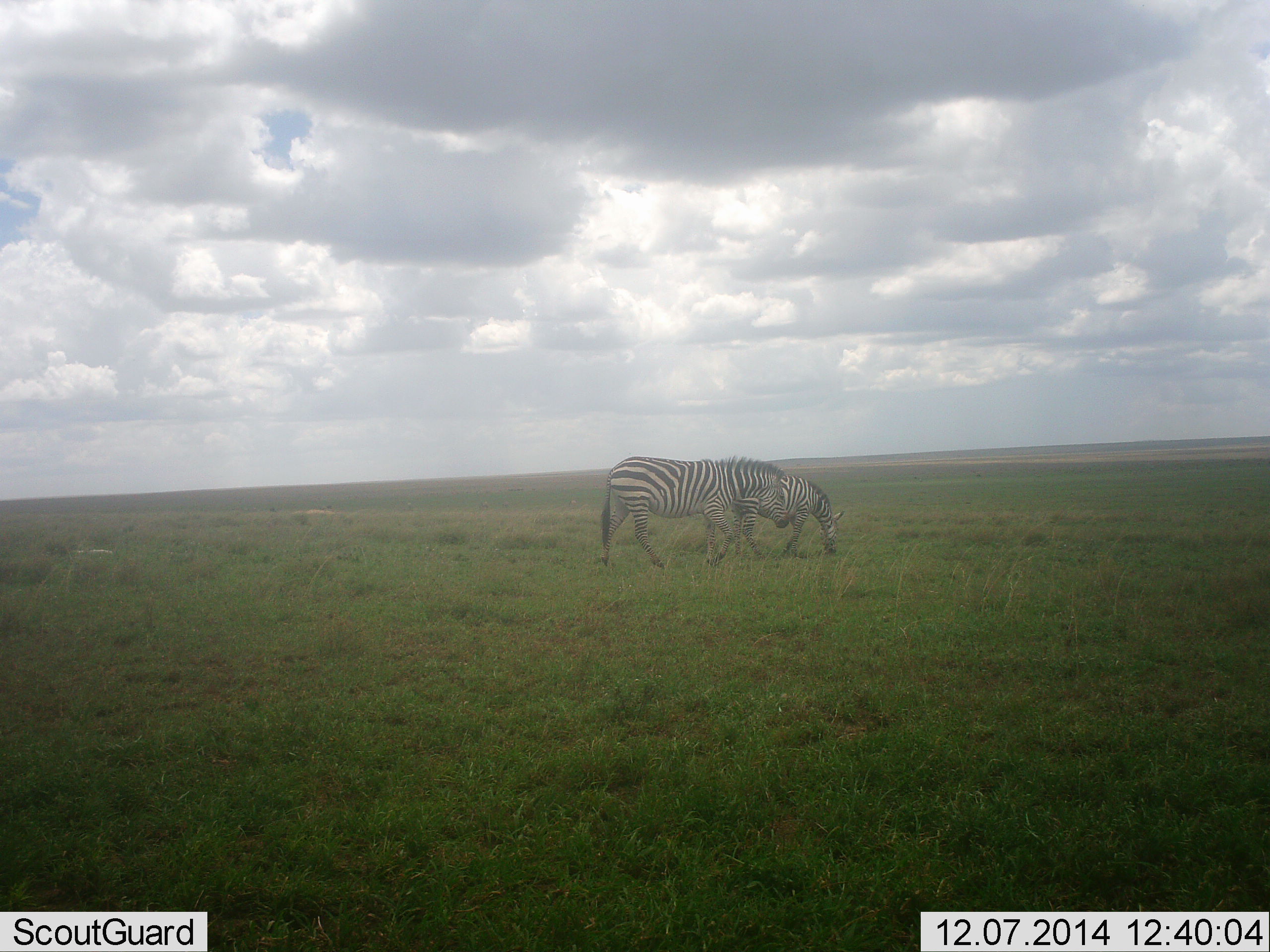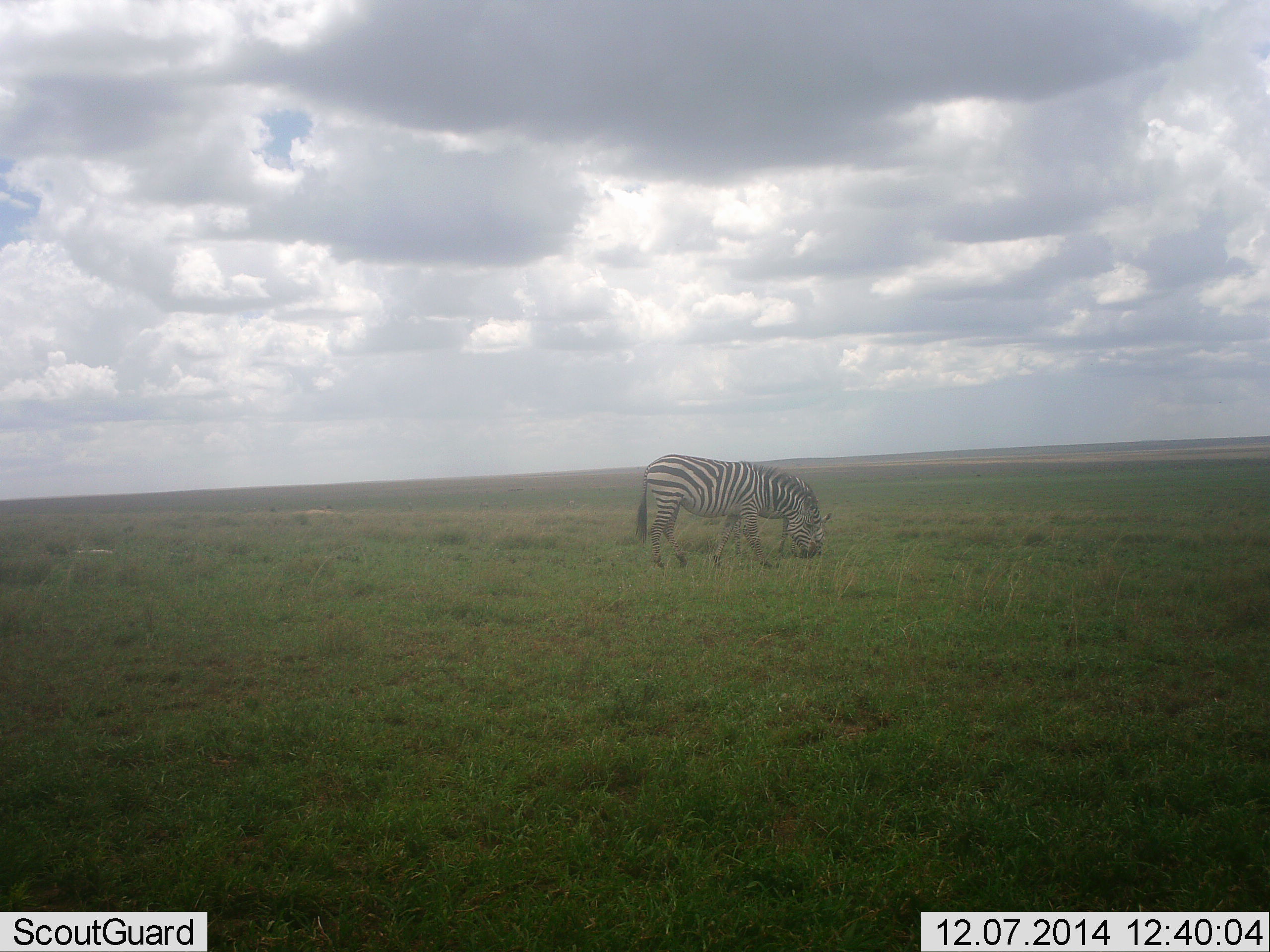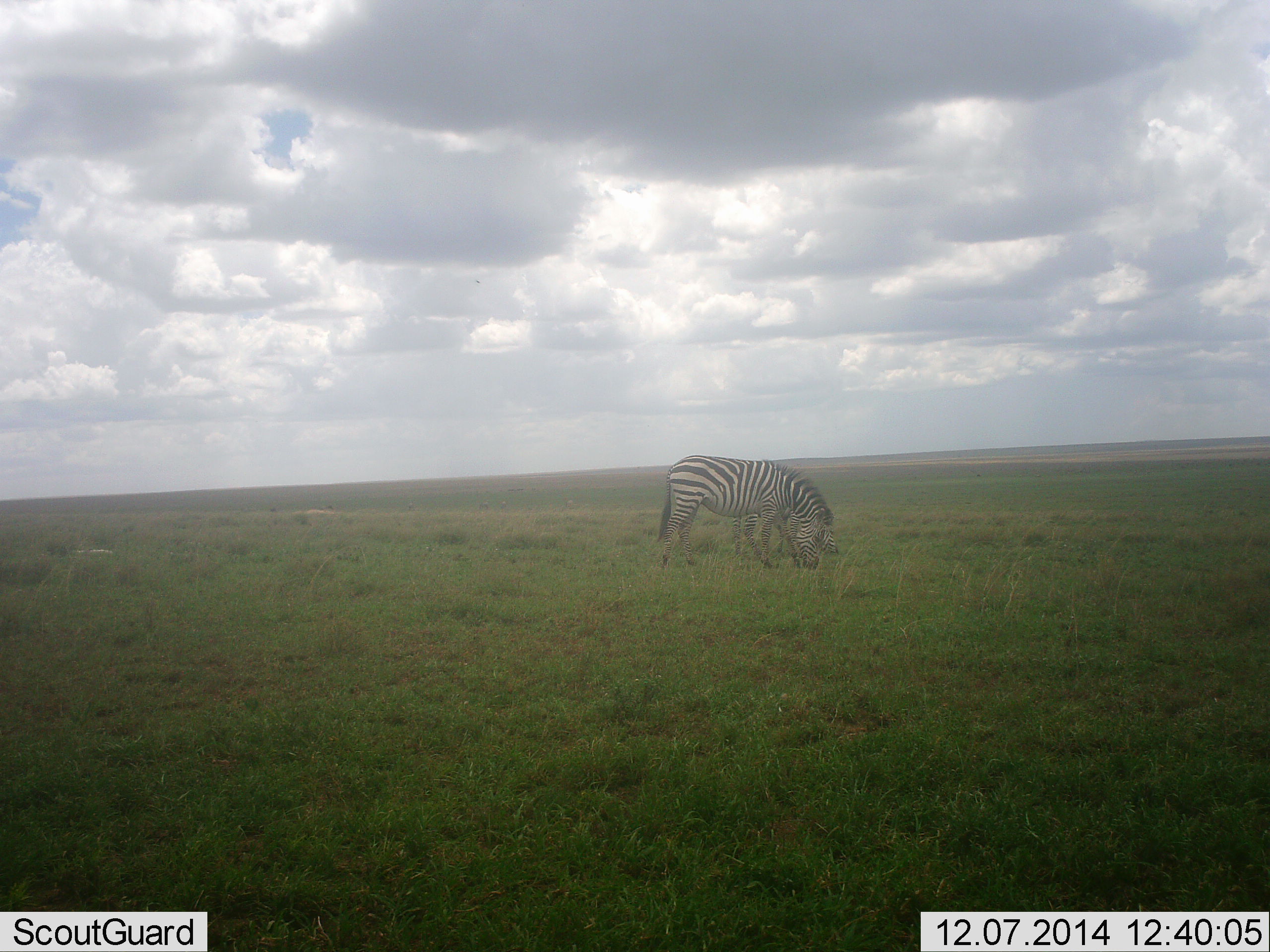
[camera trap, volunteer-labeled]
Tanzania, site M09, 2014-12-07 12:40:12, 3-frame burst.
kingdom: Animalia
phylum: Chordata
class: Mammalia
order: Perissodactyla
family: Equidae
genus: Equus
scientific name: Equus quagga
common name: plains zebra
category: zebra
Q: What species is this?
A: Zebra (plains zebra) (Equus quagga).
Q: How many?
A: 2.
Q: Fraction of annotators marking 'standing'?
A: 50%.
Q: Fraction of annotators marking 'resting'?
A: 0%.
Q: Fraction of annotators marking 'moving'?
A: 30%.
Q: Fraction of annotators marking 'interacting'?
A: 0%.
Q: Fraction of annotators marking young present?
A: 20%.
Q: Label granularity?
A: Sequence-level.